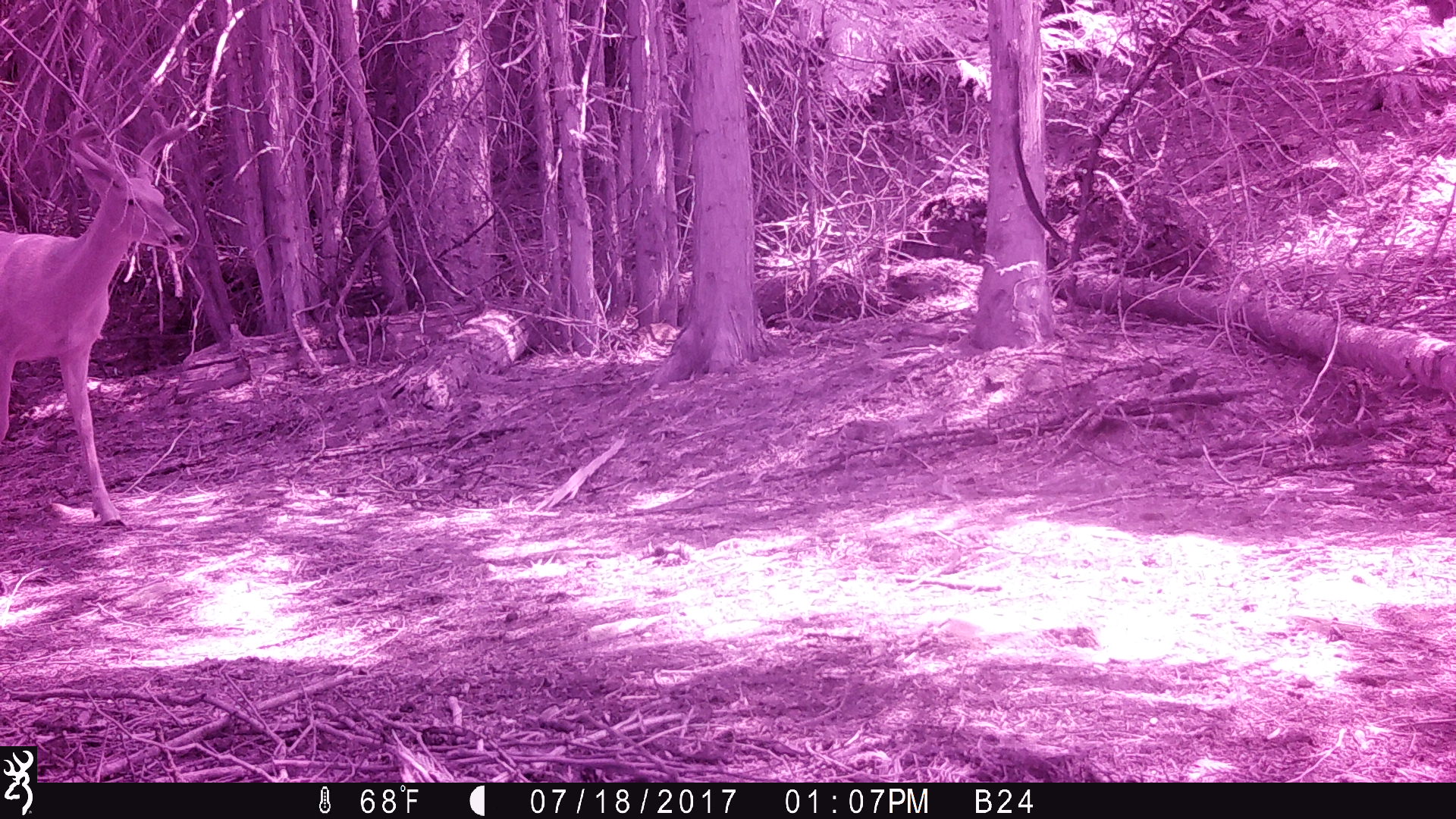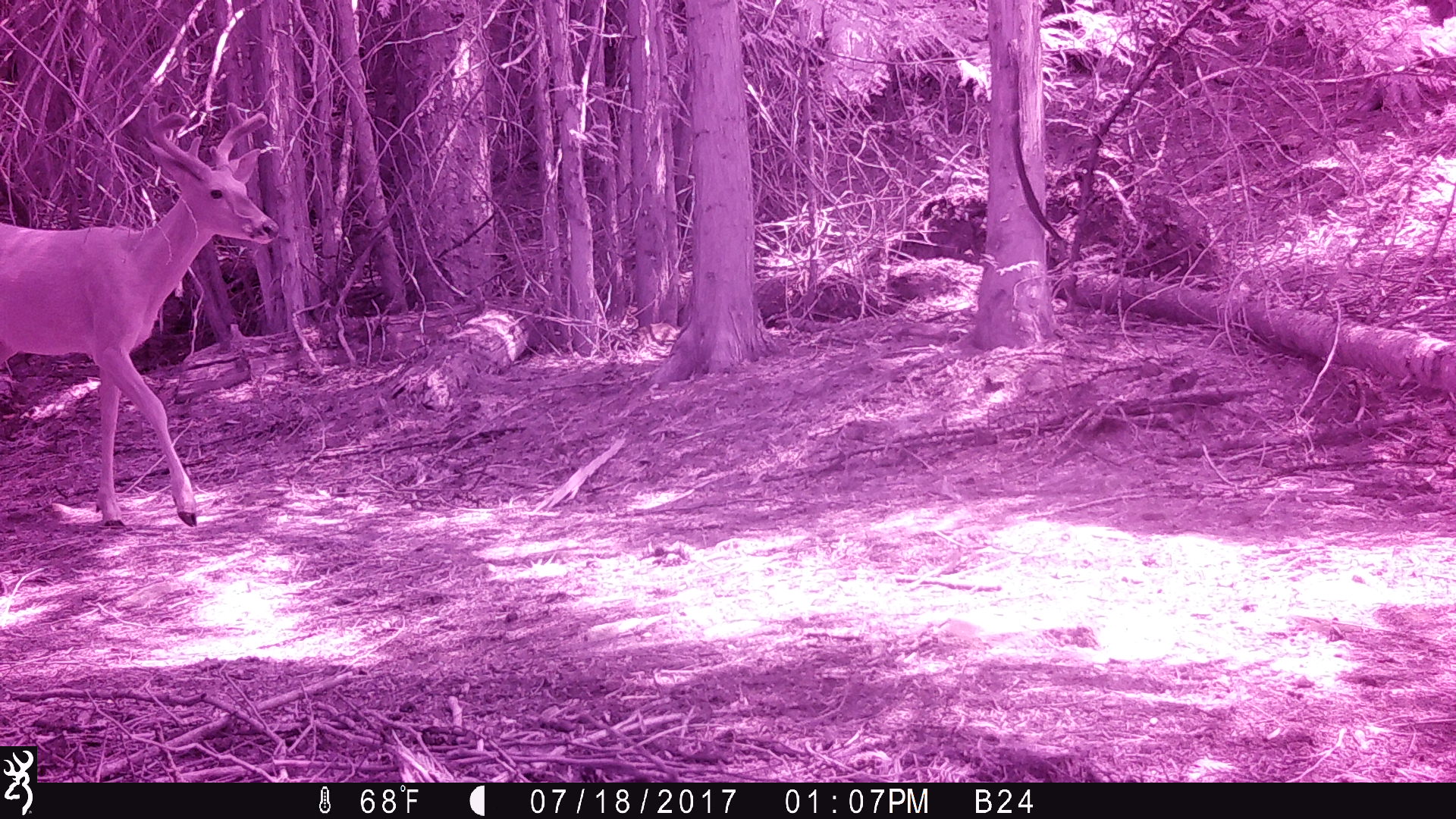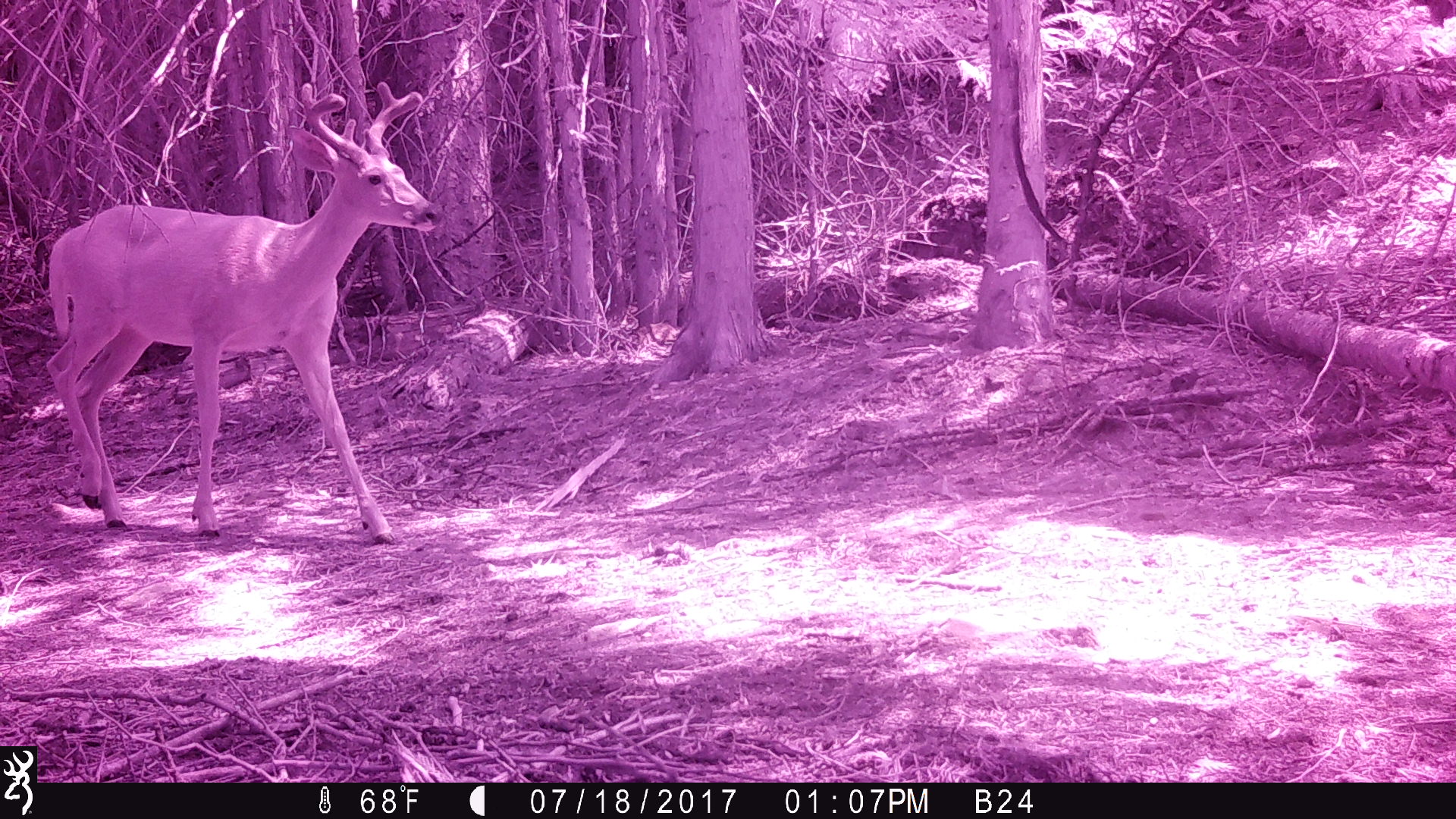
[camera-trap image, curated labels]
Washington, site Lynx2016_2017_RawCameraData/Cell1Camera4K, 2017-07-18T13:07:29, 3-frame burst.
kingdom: Animalia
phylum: Chordata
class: Mammalia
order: Artiodactyla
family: Cervidae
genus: Odocoileus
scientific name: Odocoileus hemionus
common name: mule deer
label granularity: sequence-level